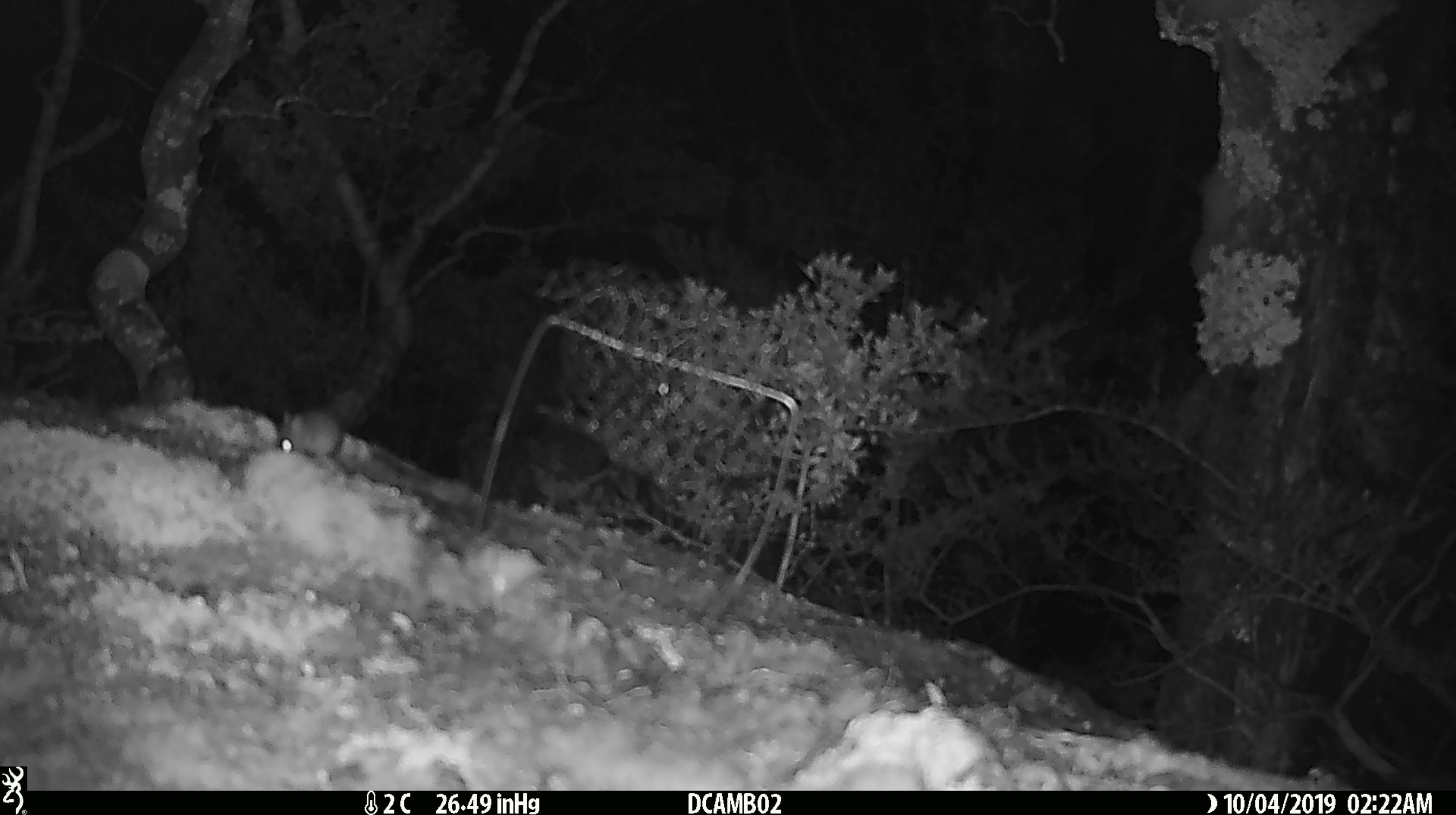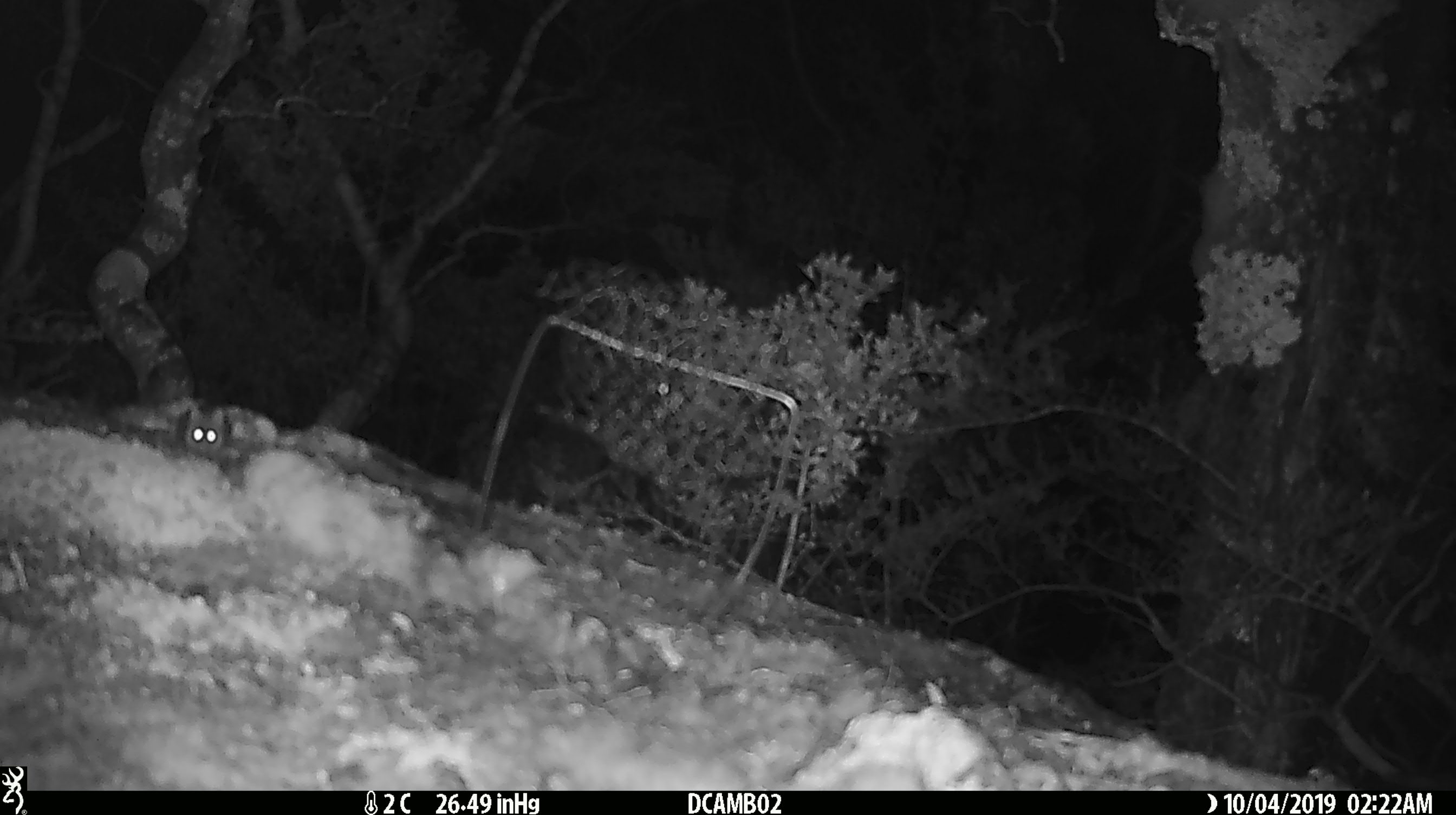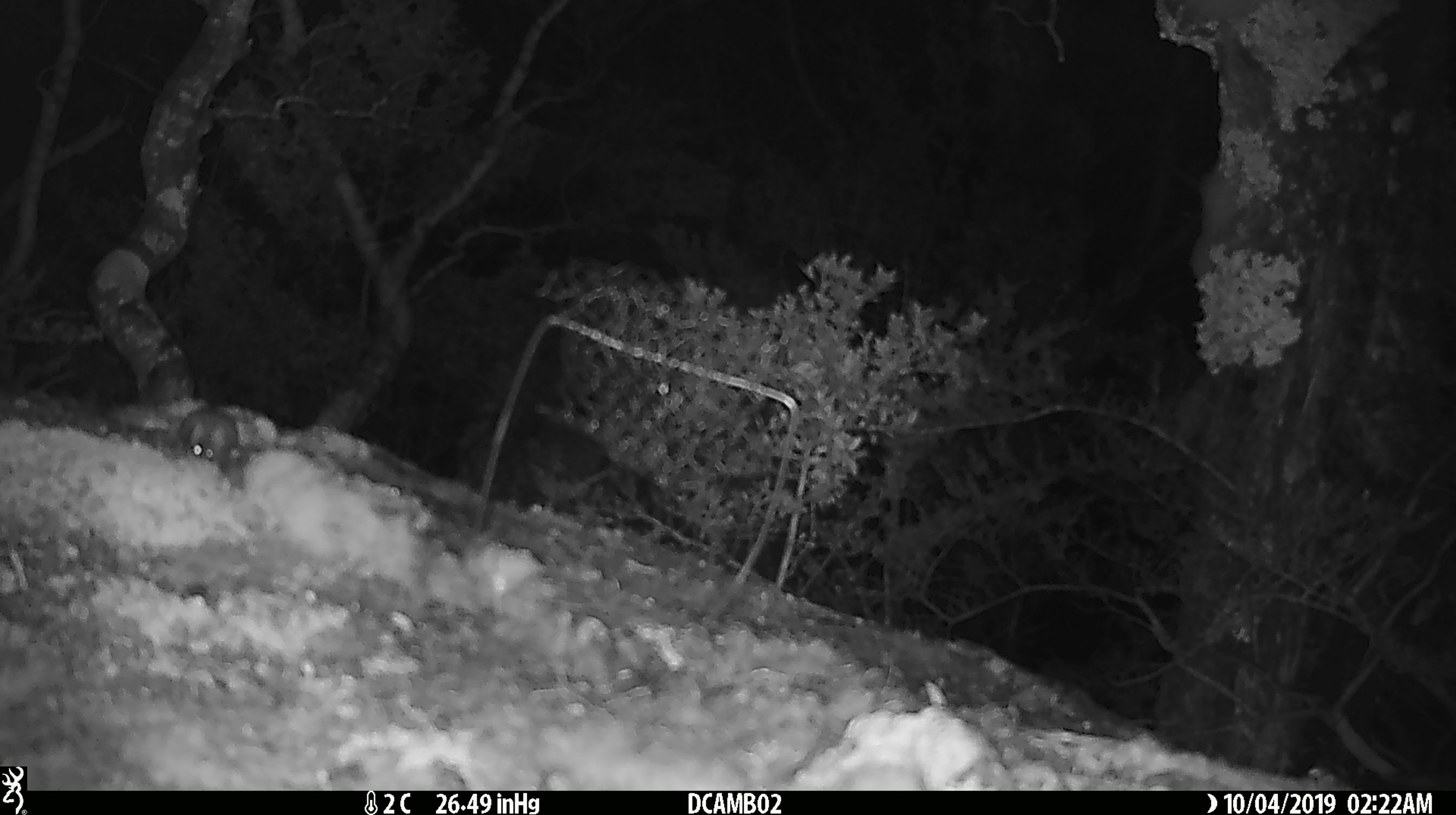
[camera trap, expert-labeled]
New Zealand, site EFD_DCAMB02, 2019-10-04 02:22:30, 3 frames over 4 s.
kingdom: Animalia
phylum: Chordata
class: Mammalia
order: Rodentia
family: Muridae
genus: Mus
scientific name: Mus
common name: mouse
Mouse (Mus).